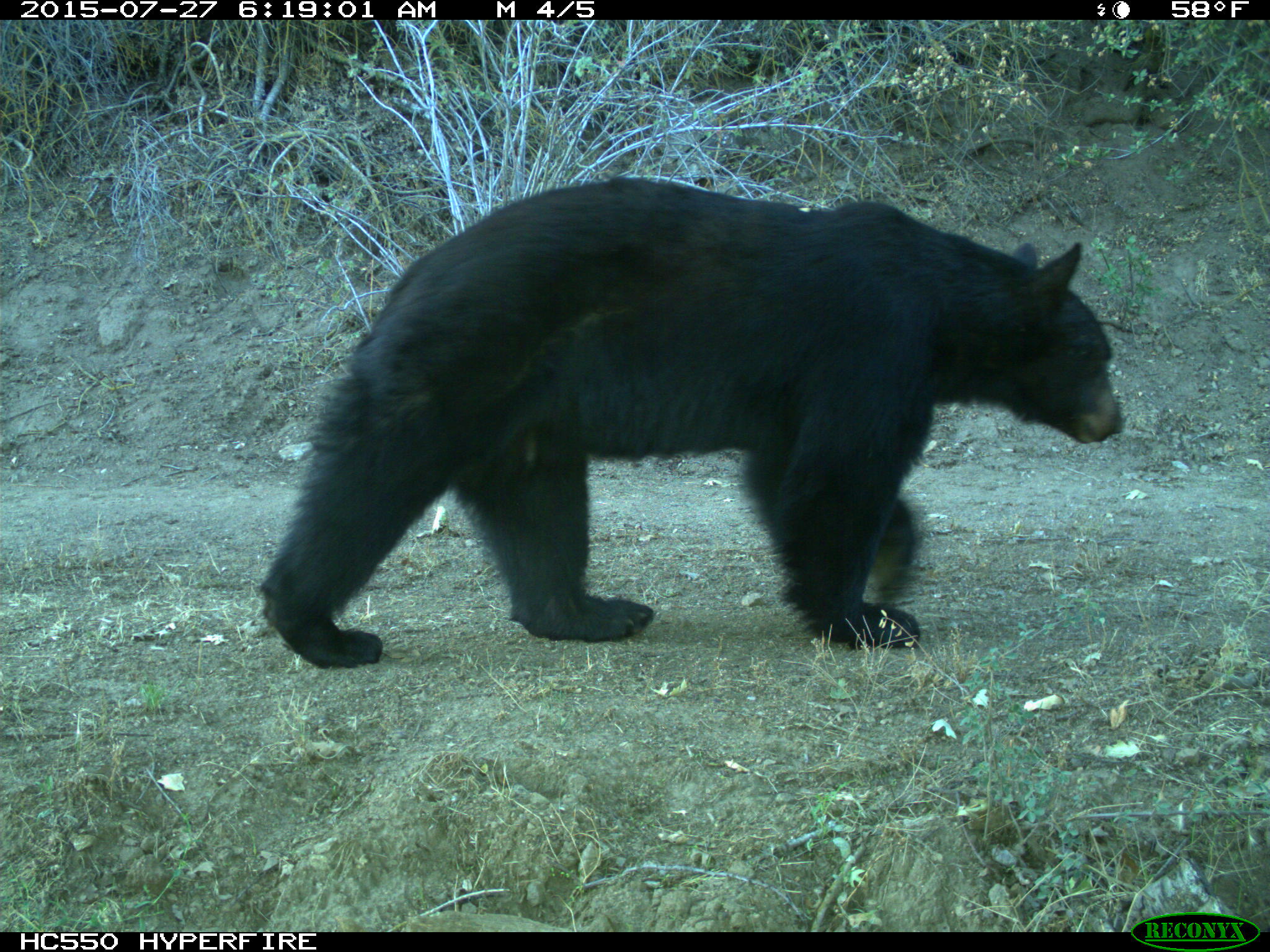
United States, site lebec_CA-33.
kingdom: Animalia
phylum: Chordata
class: Mammalia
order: Carnivora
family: Ursidae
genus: Ursus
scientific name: Ursus americanus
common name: american black bear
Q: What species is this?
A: Ursus americanus (american black bear).